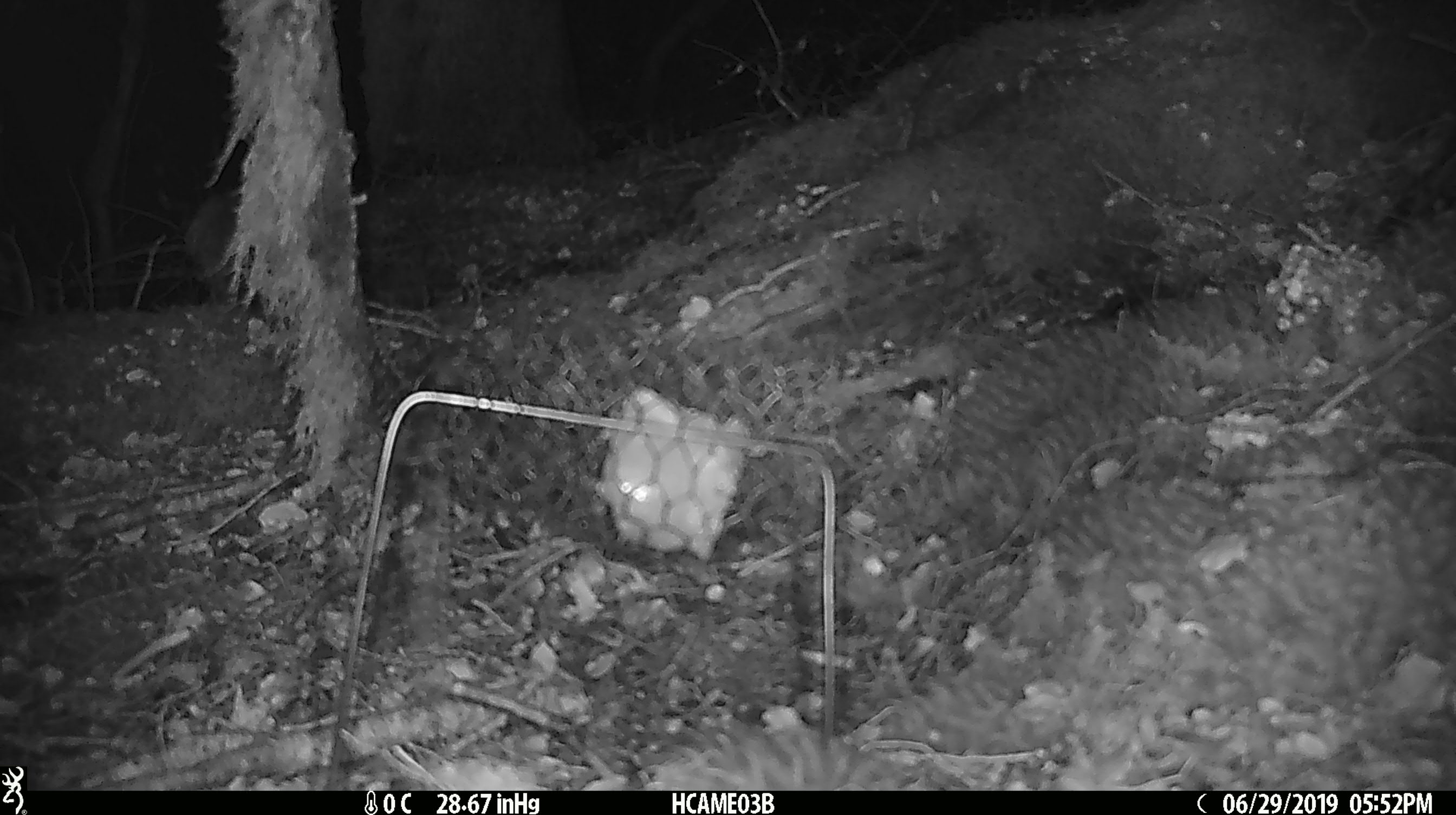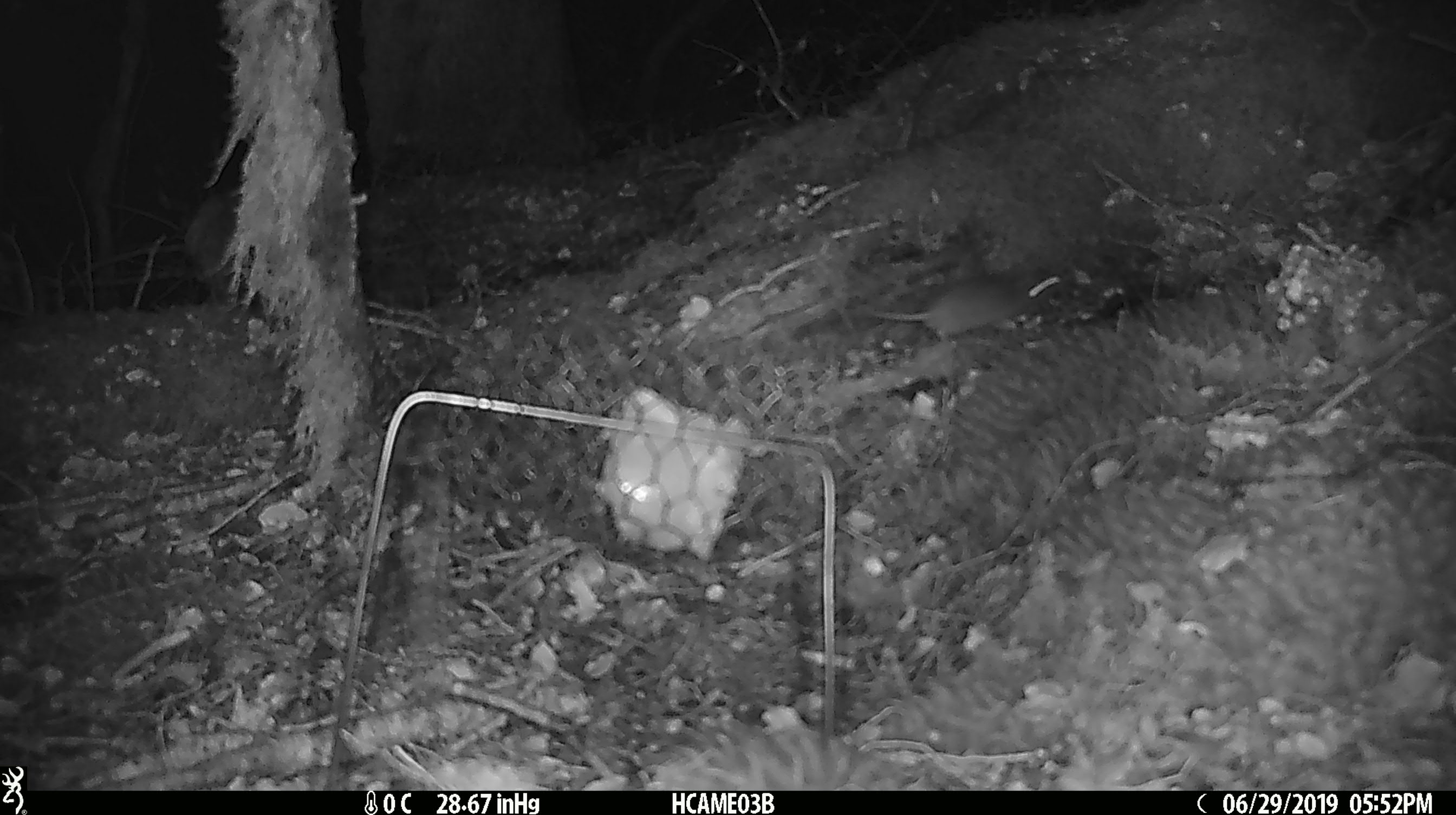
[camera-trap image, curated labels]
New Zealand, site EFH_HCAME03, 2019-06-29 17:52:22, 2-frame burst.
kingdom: Animalia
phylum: Chordata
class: Mammalia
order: Rodentia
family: Muridae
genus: Mus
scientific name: Mus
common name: mouse